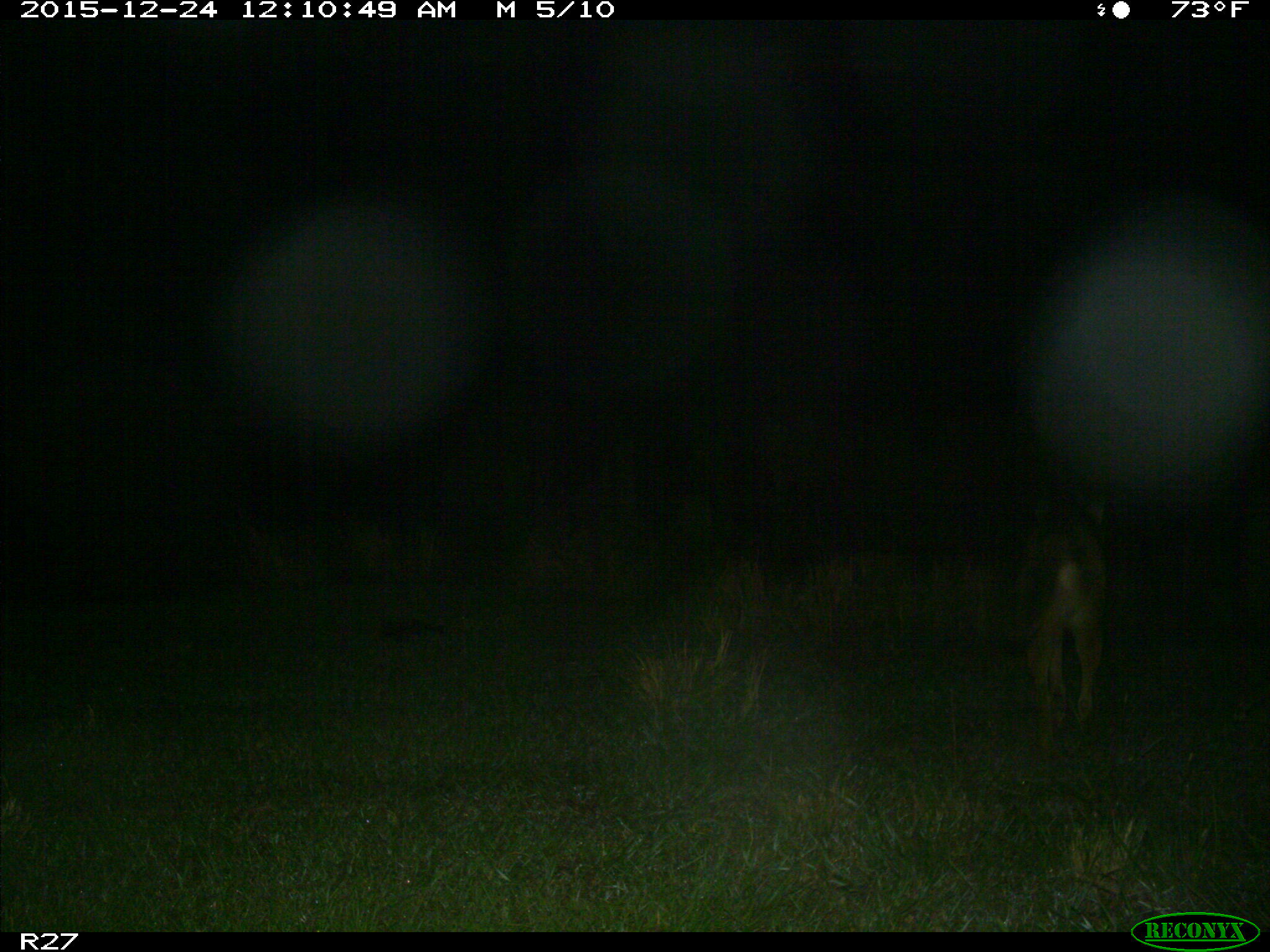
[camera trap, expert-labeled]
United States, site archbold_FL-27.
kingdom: Animalia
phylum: Chordata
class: Mammalia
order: Carnivora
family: Canidae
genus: Canis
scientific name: Canis latrans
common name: coyote